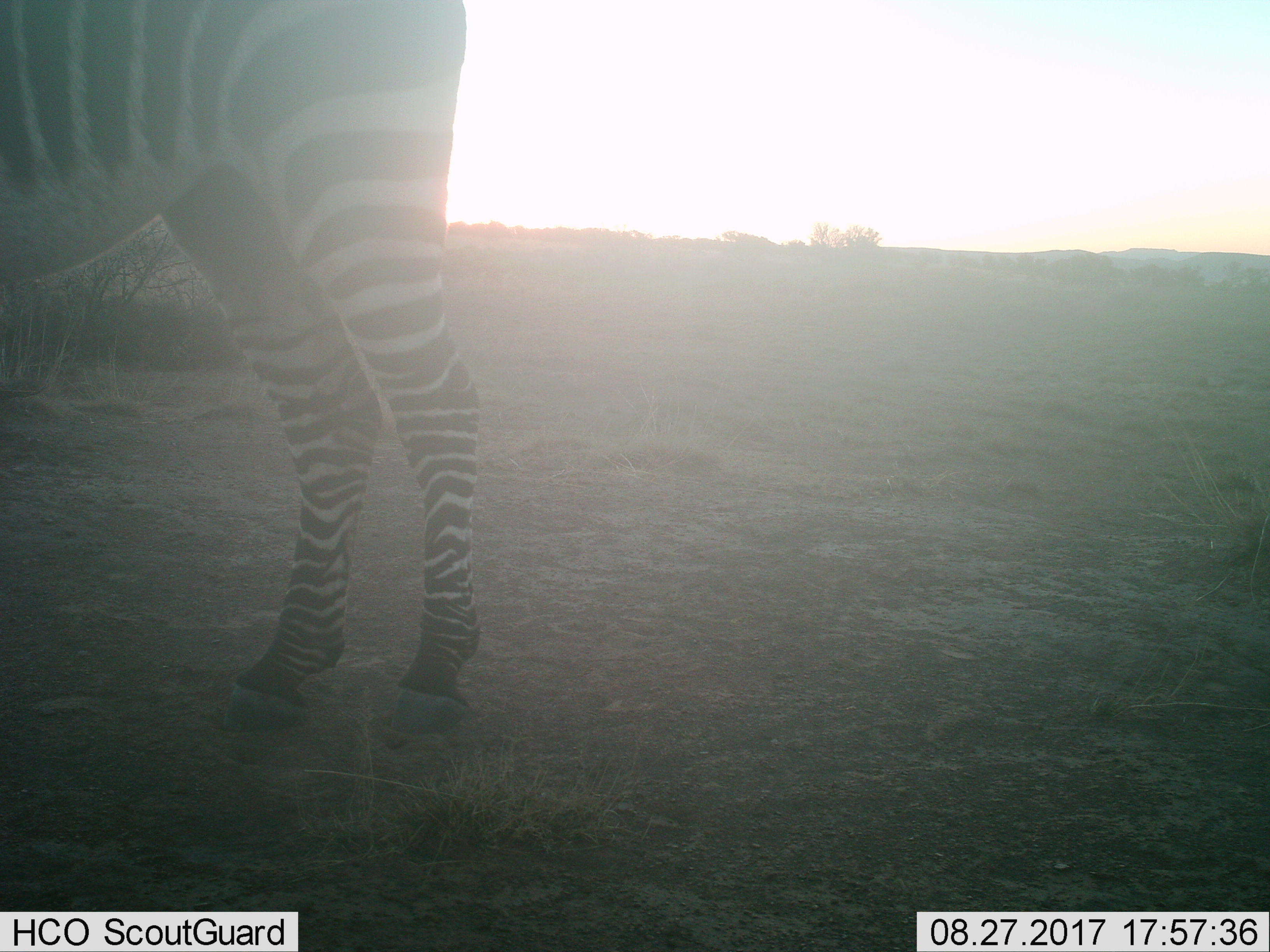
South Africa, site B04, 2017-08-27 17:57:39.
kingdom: Animalia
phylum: Chordata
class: Mammalia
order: Perissodactyla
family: Equidae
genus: Equus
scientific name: Equus zebra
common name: mountain zebra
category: zebramountain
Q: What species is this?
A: Zebramountain (mountain zebra) (Equus zebra).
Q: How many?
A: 1.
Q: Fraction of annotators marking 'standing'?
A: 88%.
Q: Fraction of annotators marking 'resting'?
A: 0%.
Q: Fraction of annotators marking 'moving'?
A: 12%.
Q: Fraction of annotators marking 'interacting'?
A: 0%.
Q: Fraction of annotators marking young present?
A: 0%.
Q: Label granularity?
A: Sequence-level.